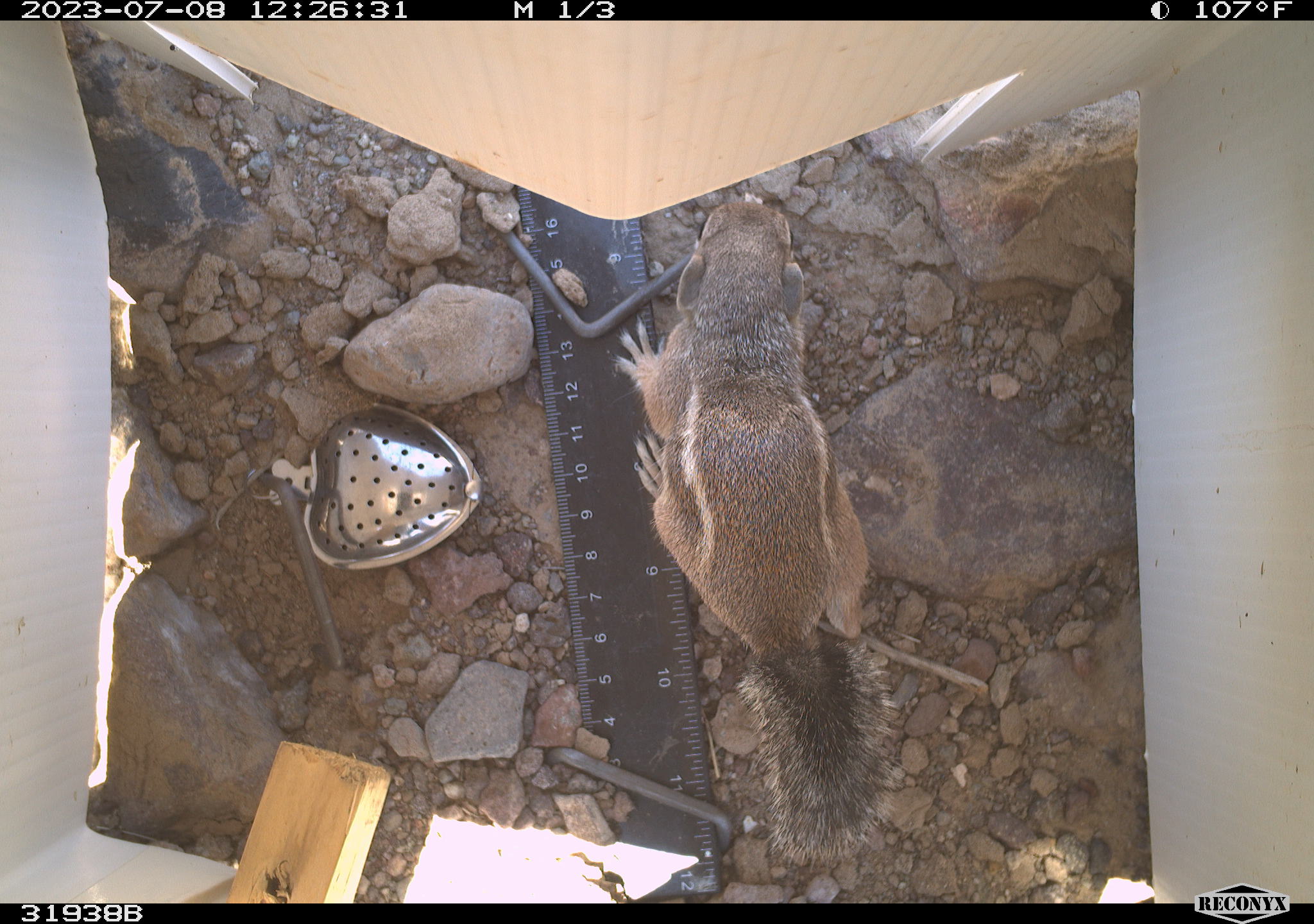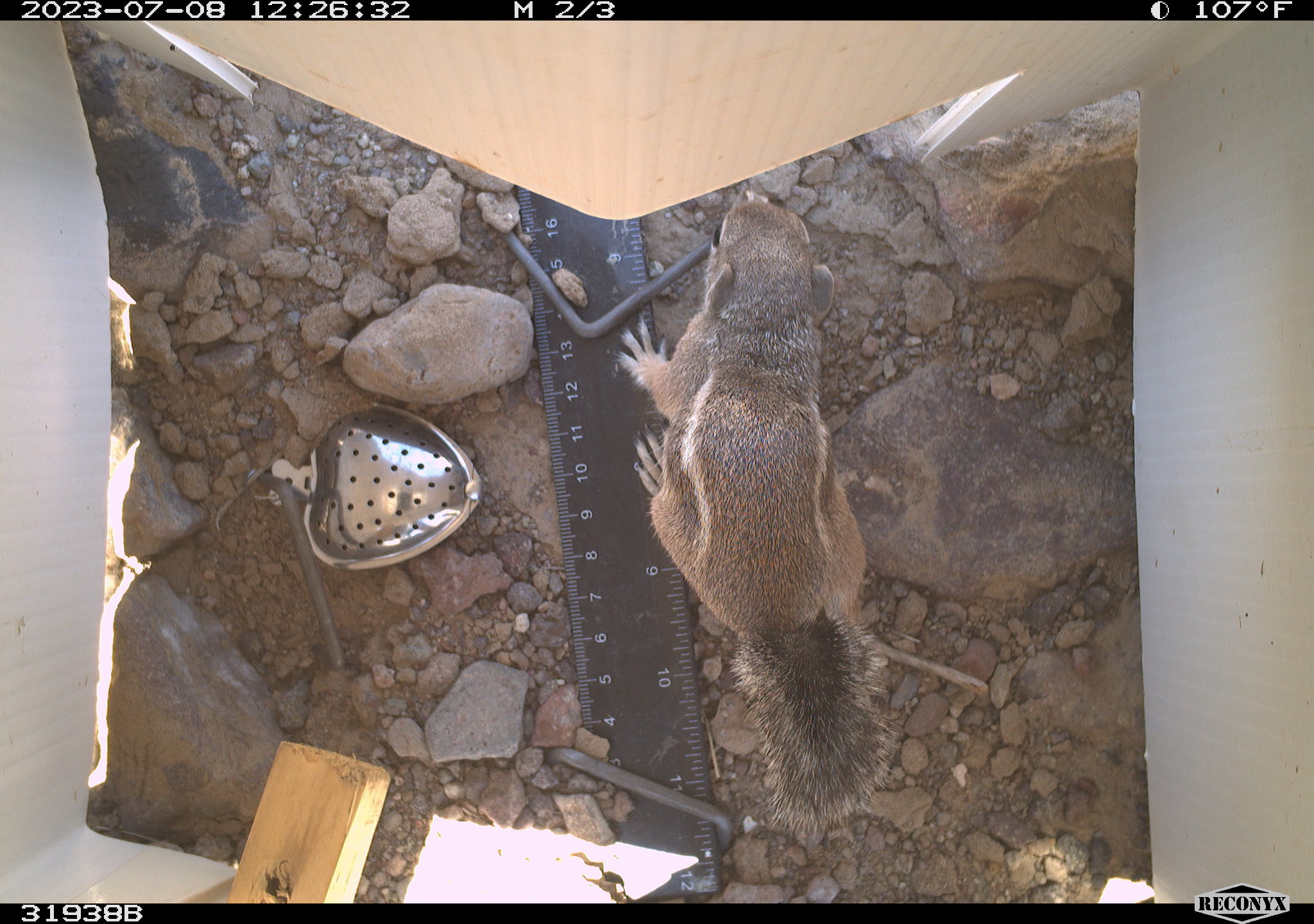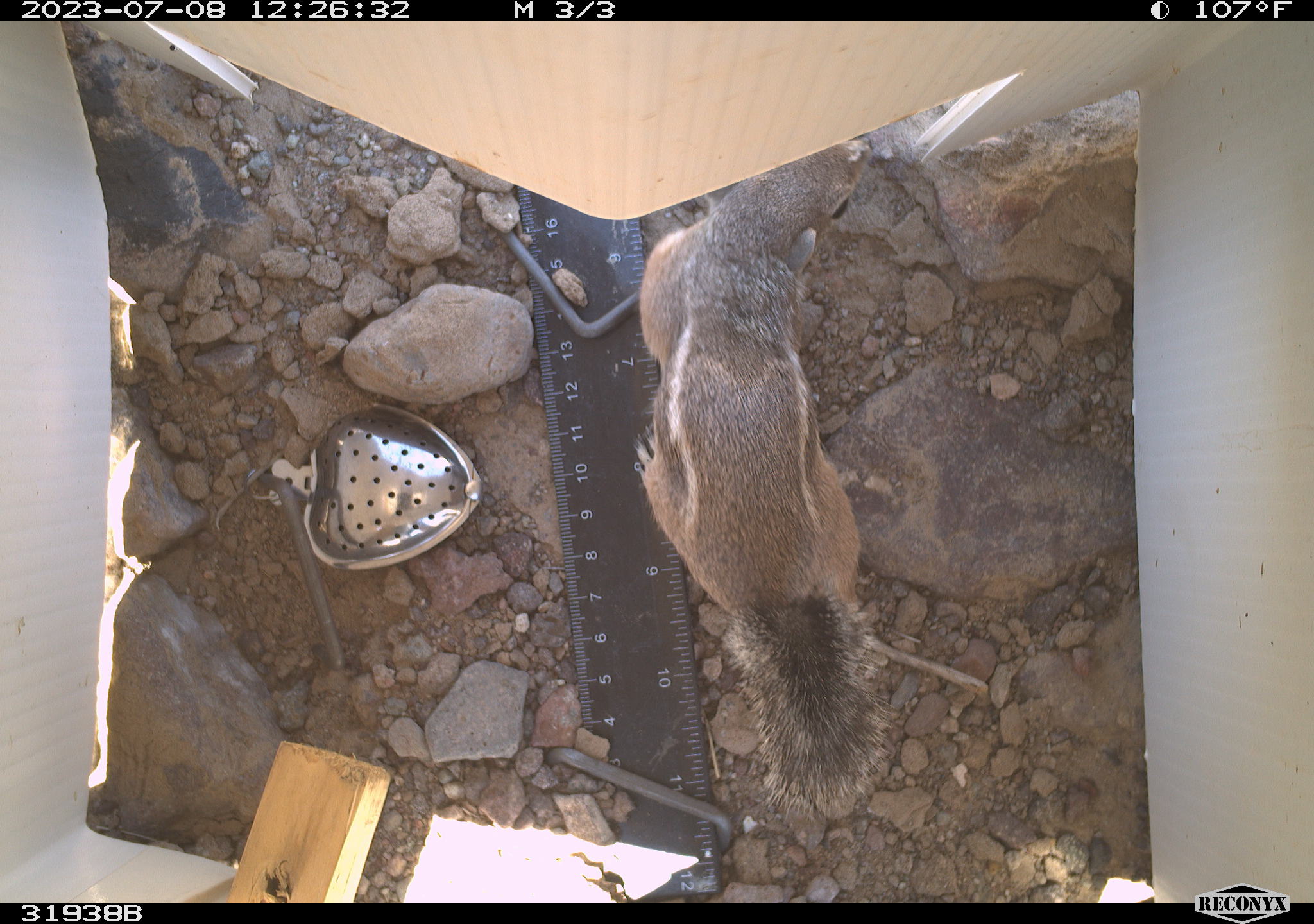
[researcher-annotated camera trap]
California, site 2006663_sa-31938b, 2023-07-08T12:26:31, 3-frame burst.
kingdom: Animalia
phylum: Chordata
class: Mammalia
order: Rodentia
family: Sciuridae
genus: Ammospermophilus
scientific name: Ammospermophilus leucurus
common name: white-tailed antelope squirrel